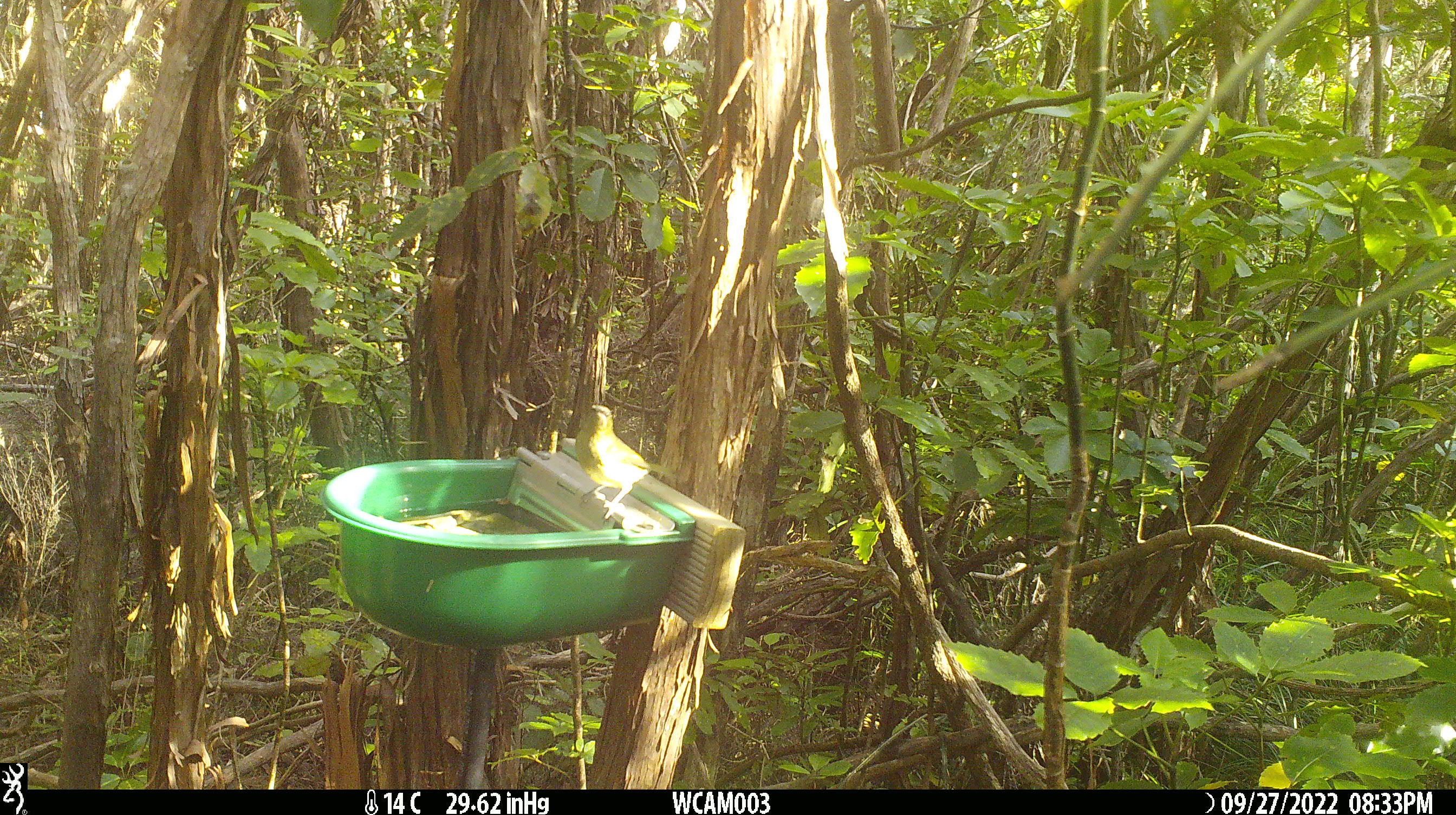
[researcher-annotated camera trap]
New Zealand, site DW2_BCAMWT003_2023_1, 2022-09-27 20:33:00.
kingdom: Animalia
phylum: Chordata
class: Aves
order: Passeriformes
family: Meliphagidae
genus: Anthornis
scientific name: Anthornis melanura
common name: new zealand bellbird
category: bellbird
Bellbird (new zealand bellbird) (Anthornis melanura).